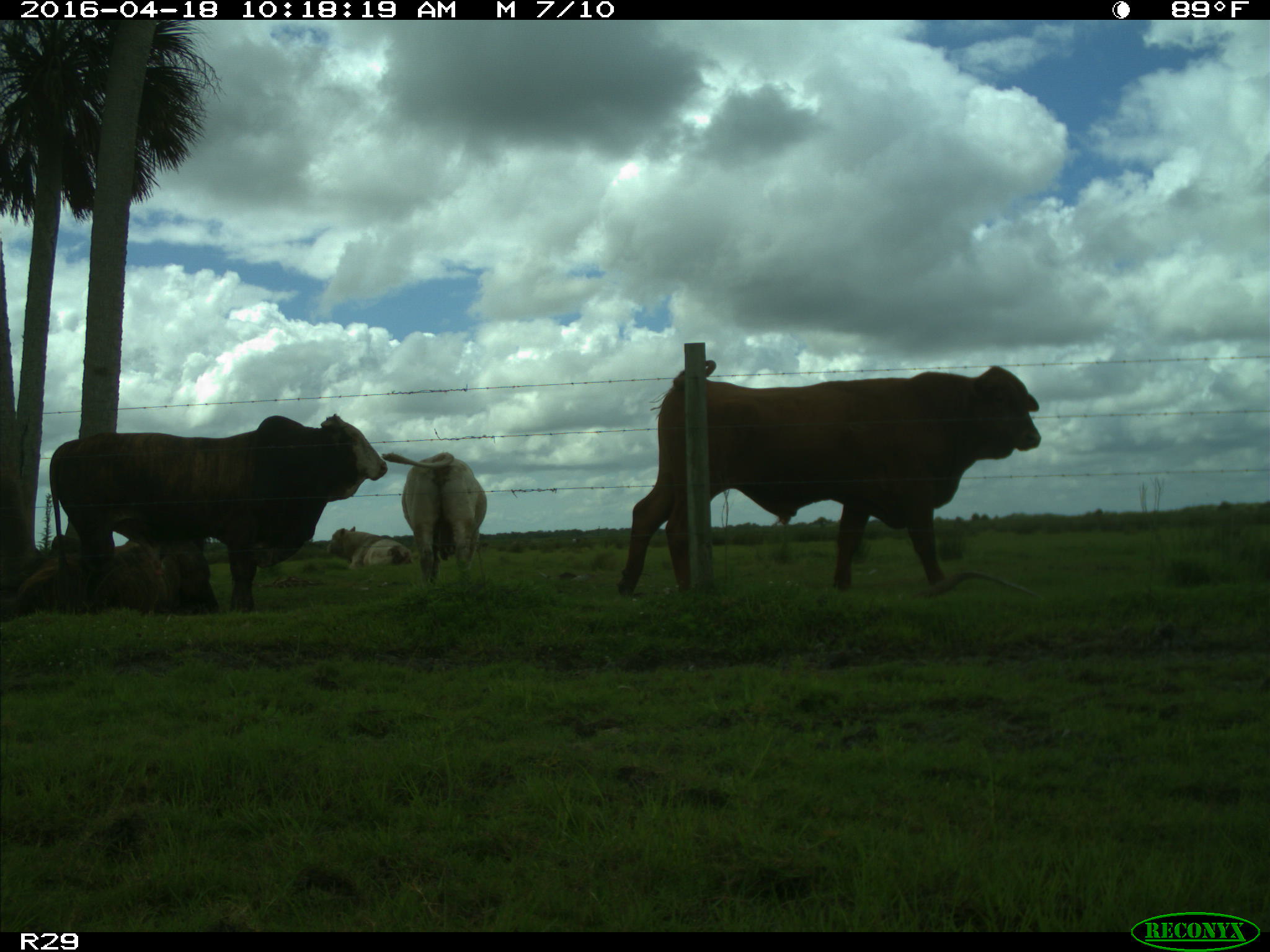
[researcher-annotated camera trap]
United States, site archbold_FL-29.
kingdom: Animalia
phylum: Chordata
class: Mammalia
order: Artiodactyla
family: Bovidae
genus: Bos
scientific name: Bos taurus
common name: domestic cow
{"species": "Bos taurus (domestic cow)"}